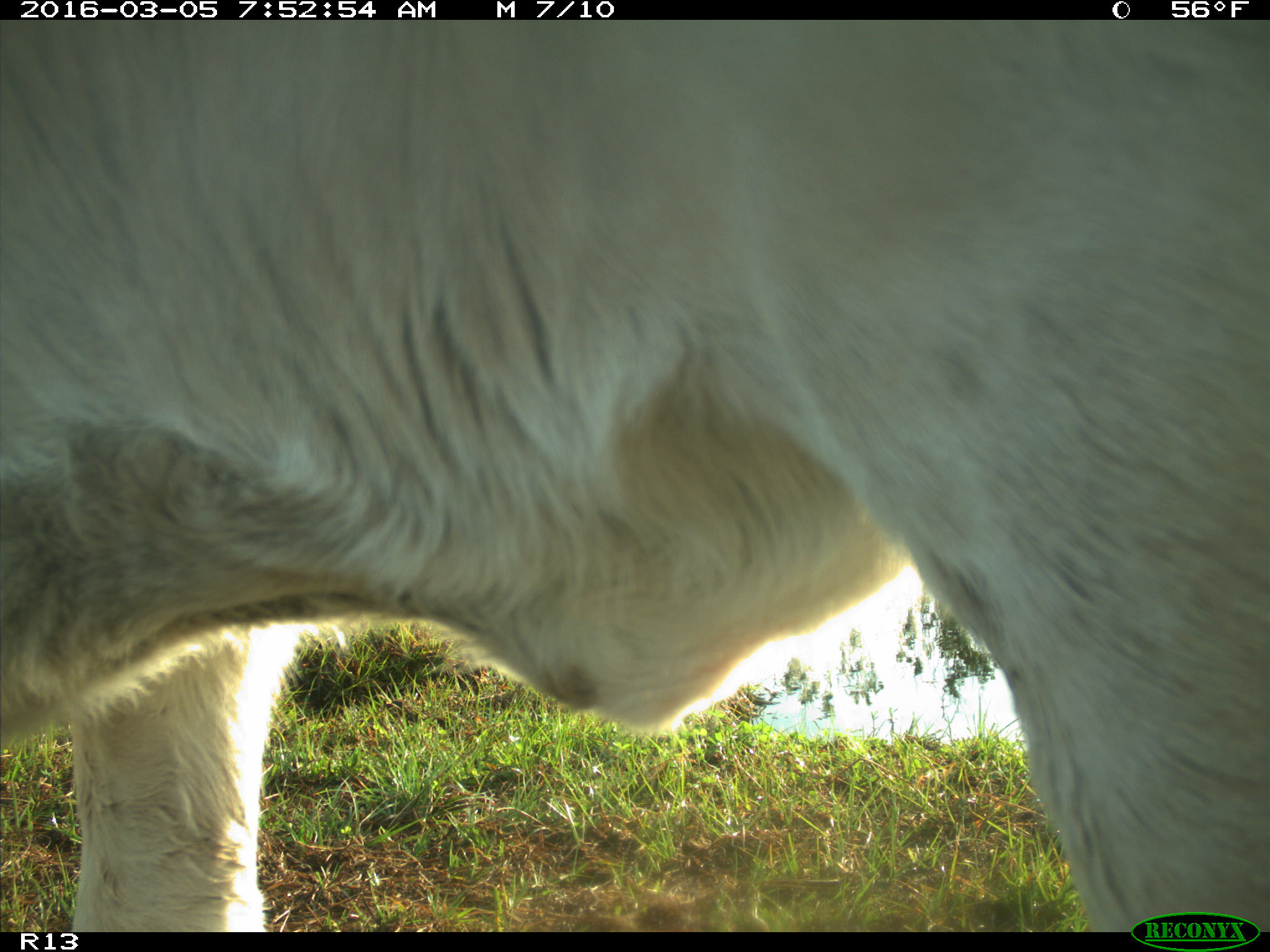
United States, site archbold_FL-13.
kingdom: Animalia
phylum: Chordata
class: Mammalia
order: Artiodactyla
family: Bovidae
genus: Bos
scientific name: Bos taurus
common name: domestic cow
Bos taurus (domestic cow).